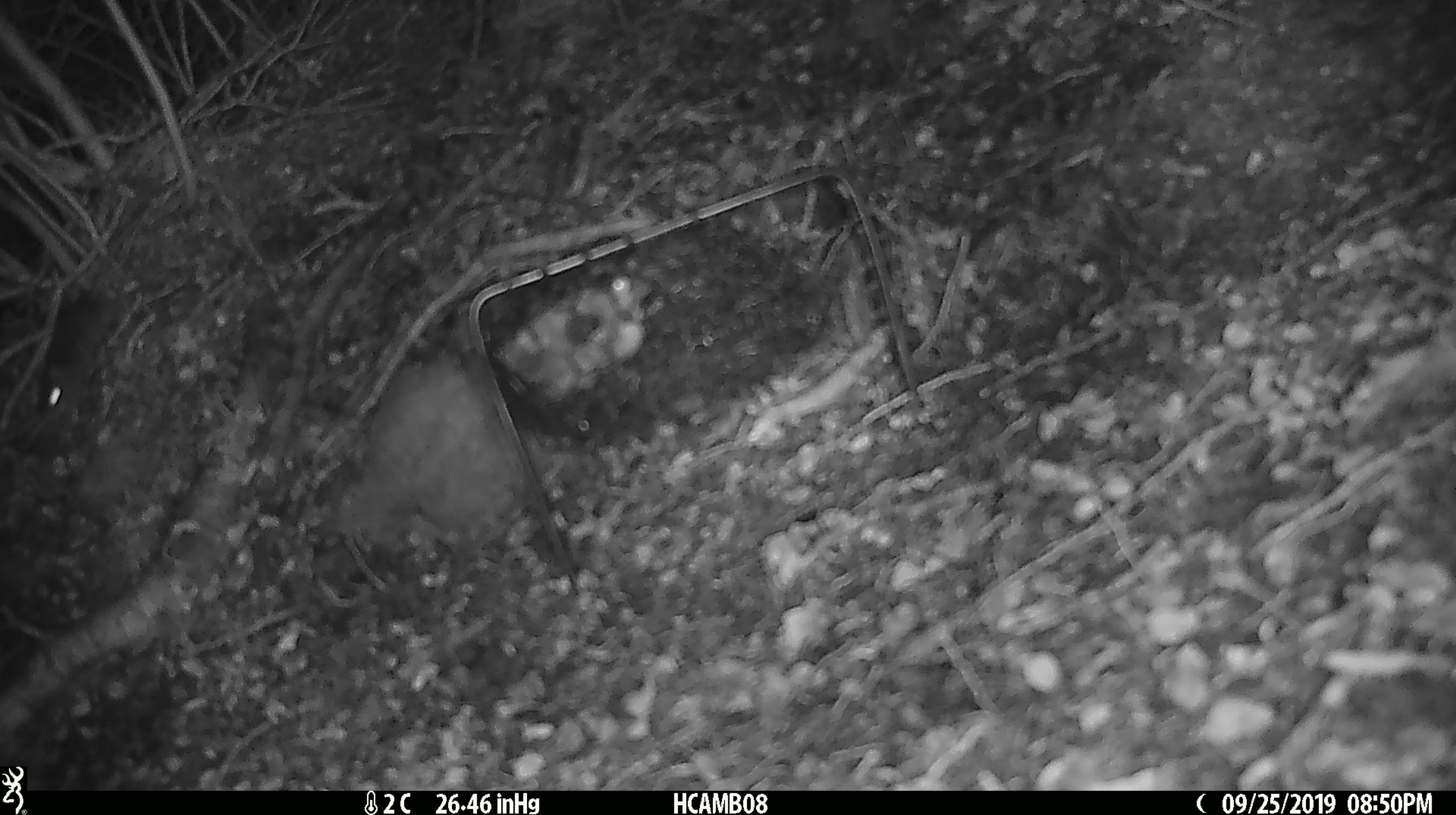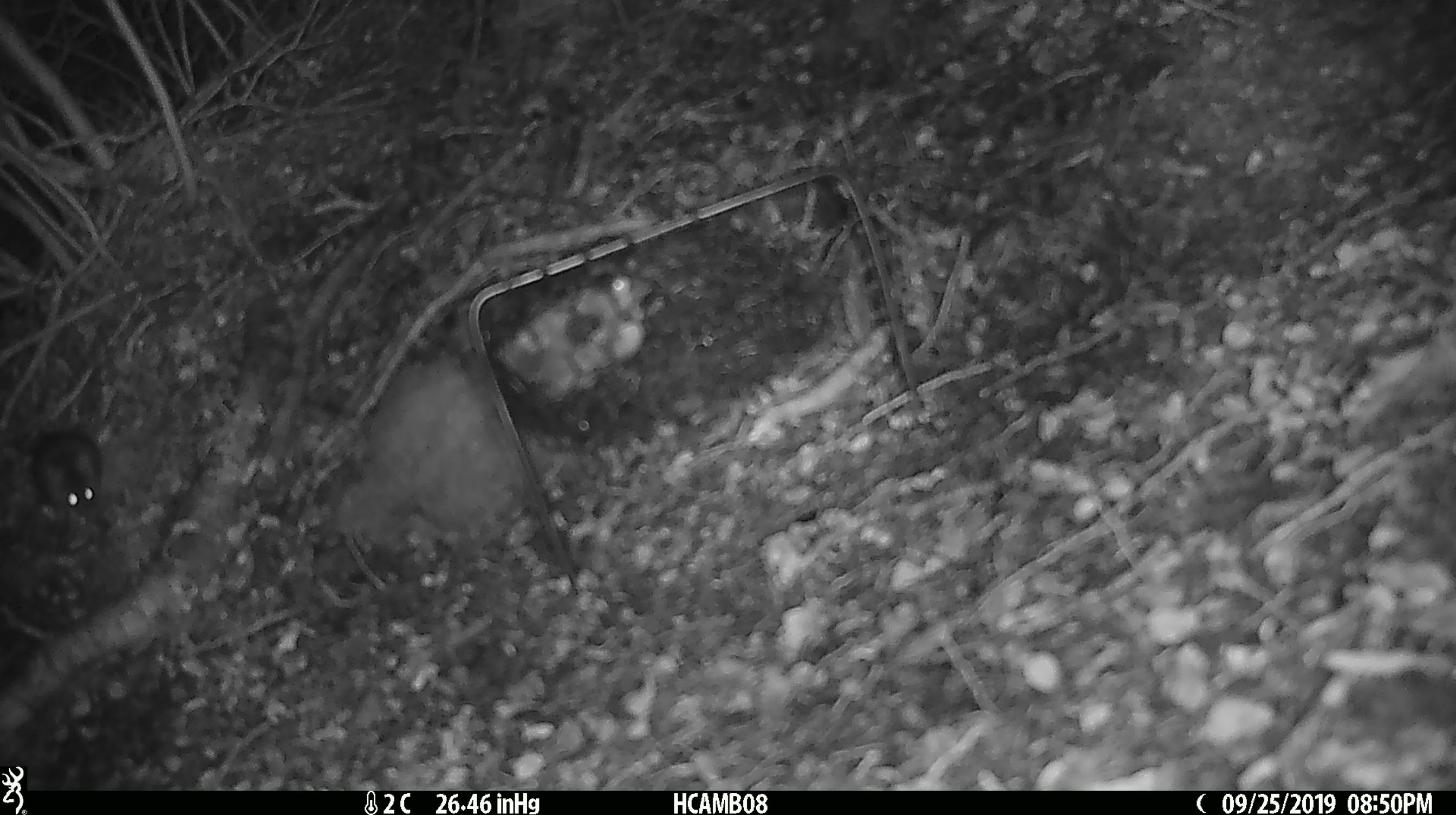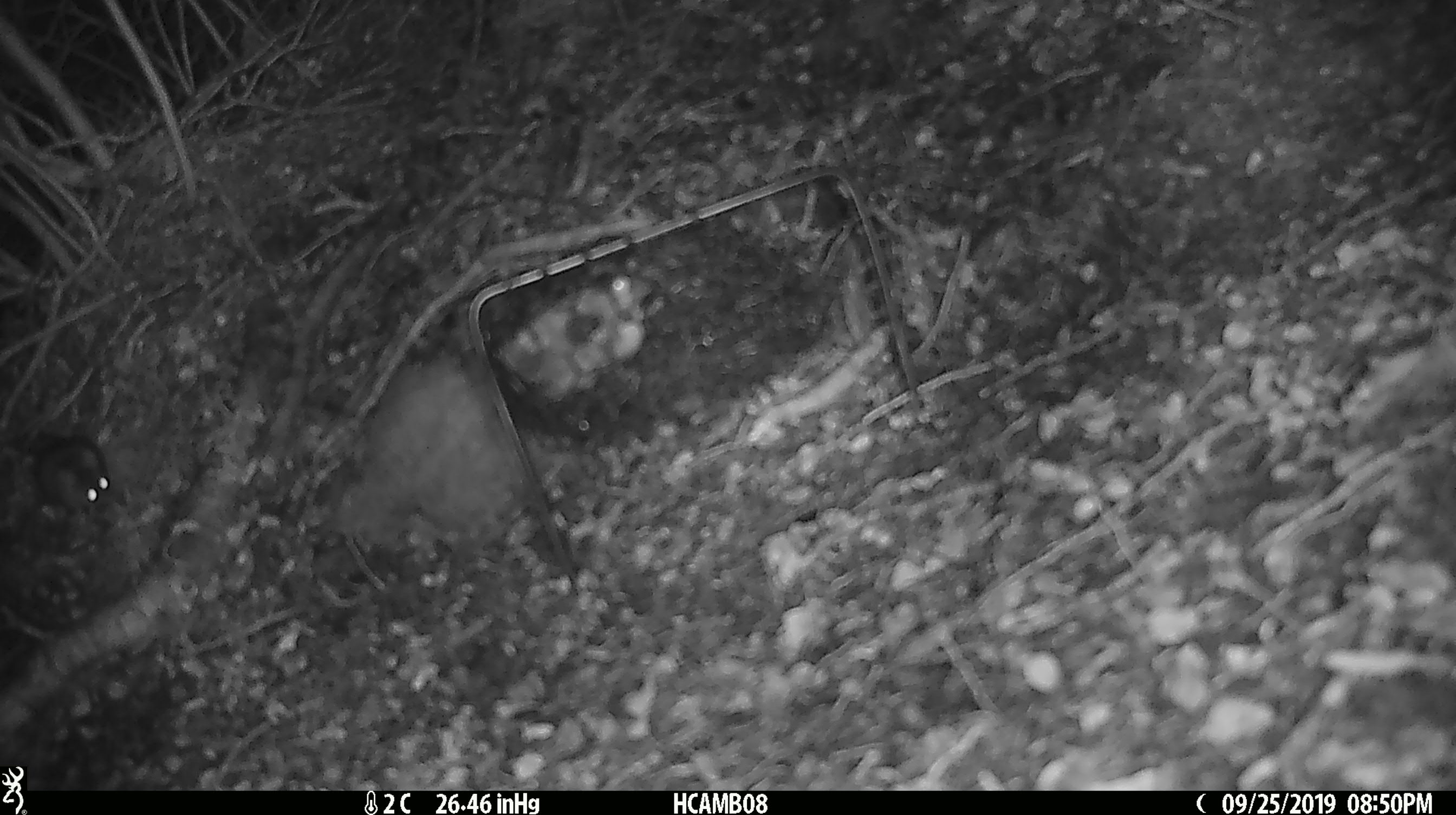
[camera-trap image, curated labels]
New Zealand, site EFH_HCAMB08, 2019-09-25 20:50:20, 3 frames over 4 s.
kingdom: Animalia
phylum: Chordata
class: Mammalia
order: Rodentia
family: Muridae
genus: Mus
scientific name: Mus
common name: mouse